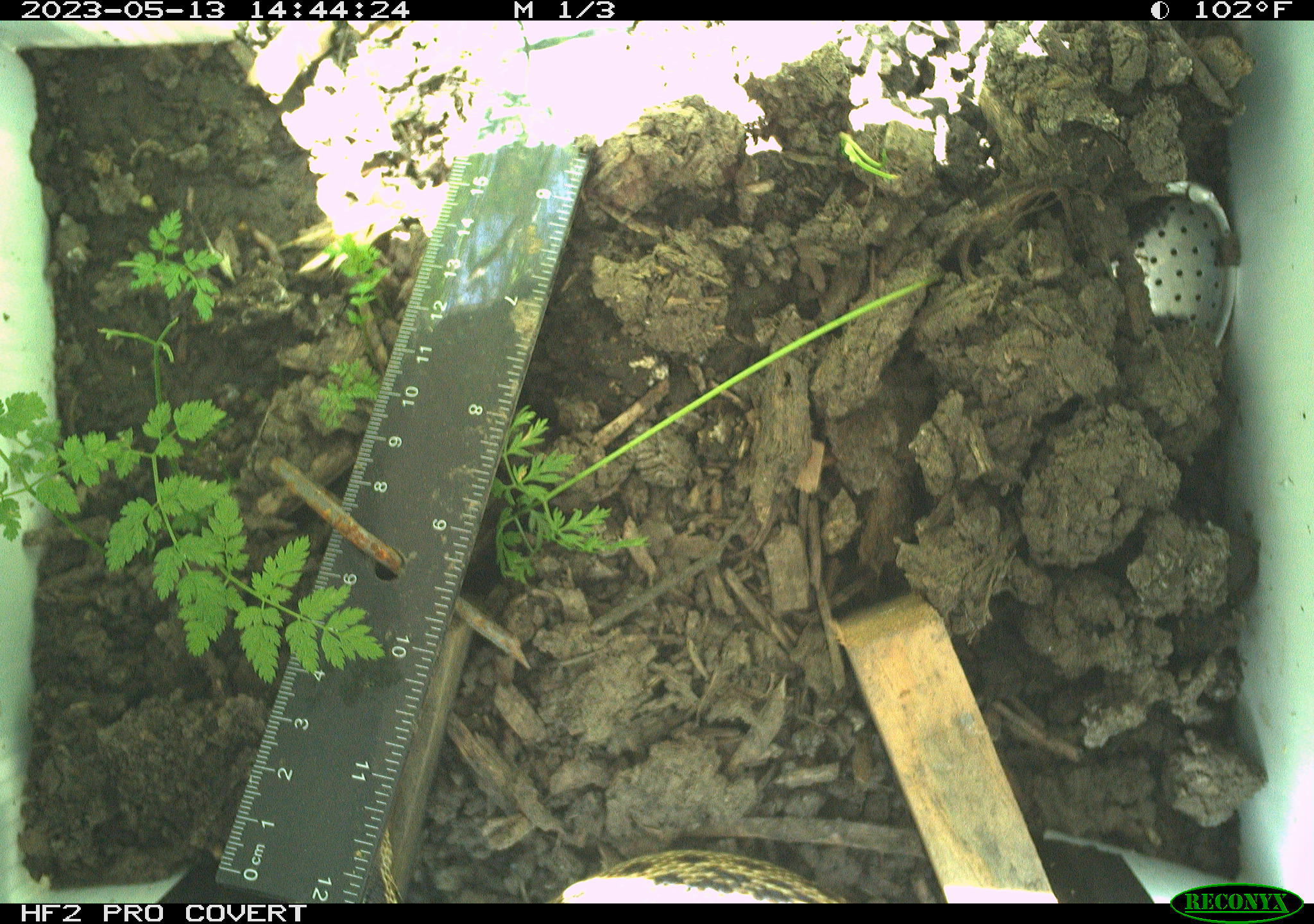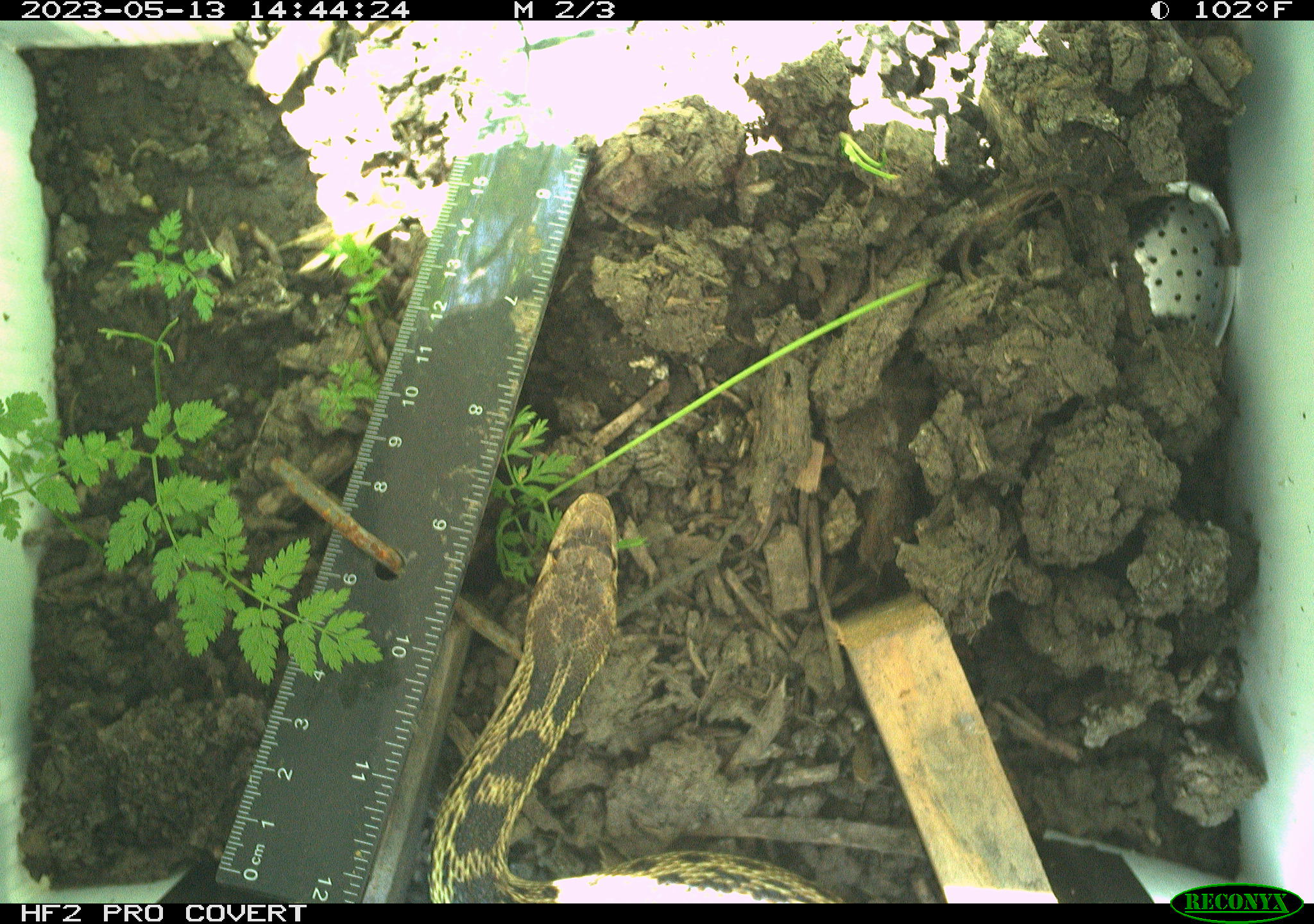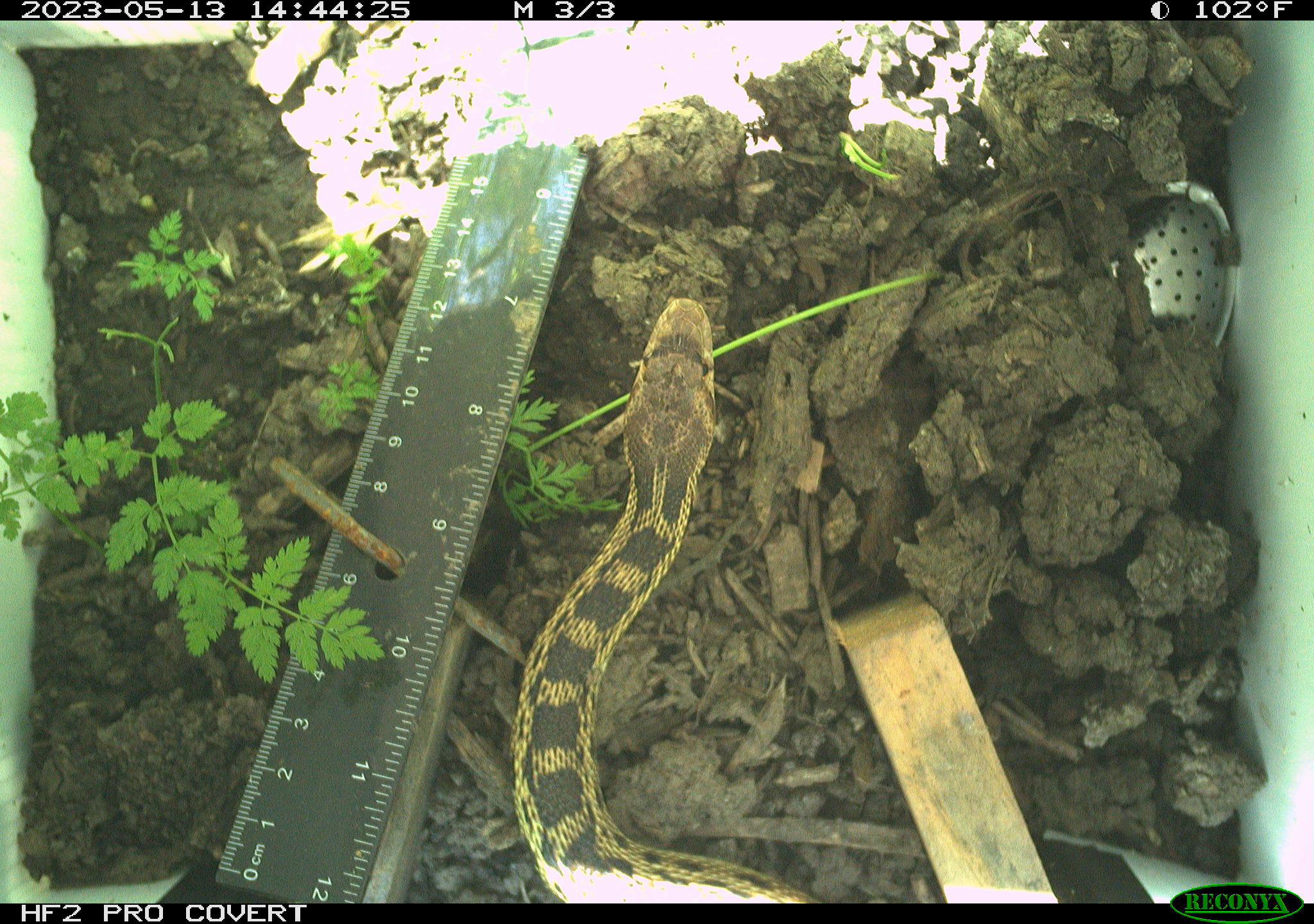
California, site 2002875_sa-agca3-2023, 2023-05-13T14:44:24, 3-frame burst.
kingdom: Animalia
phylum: Chordata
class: Reptilia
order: Squamata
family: Colubridae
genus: Pituophis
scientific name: Pituophis catenifer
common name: gophersnake